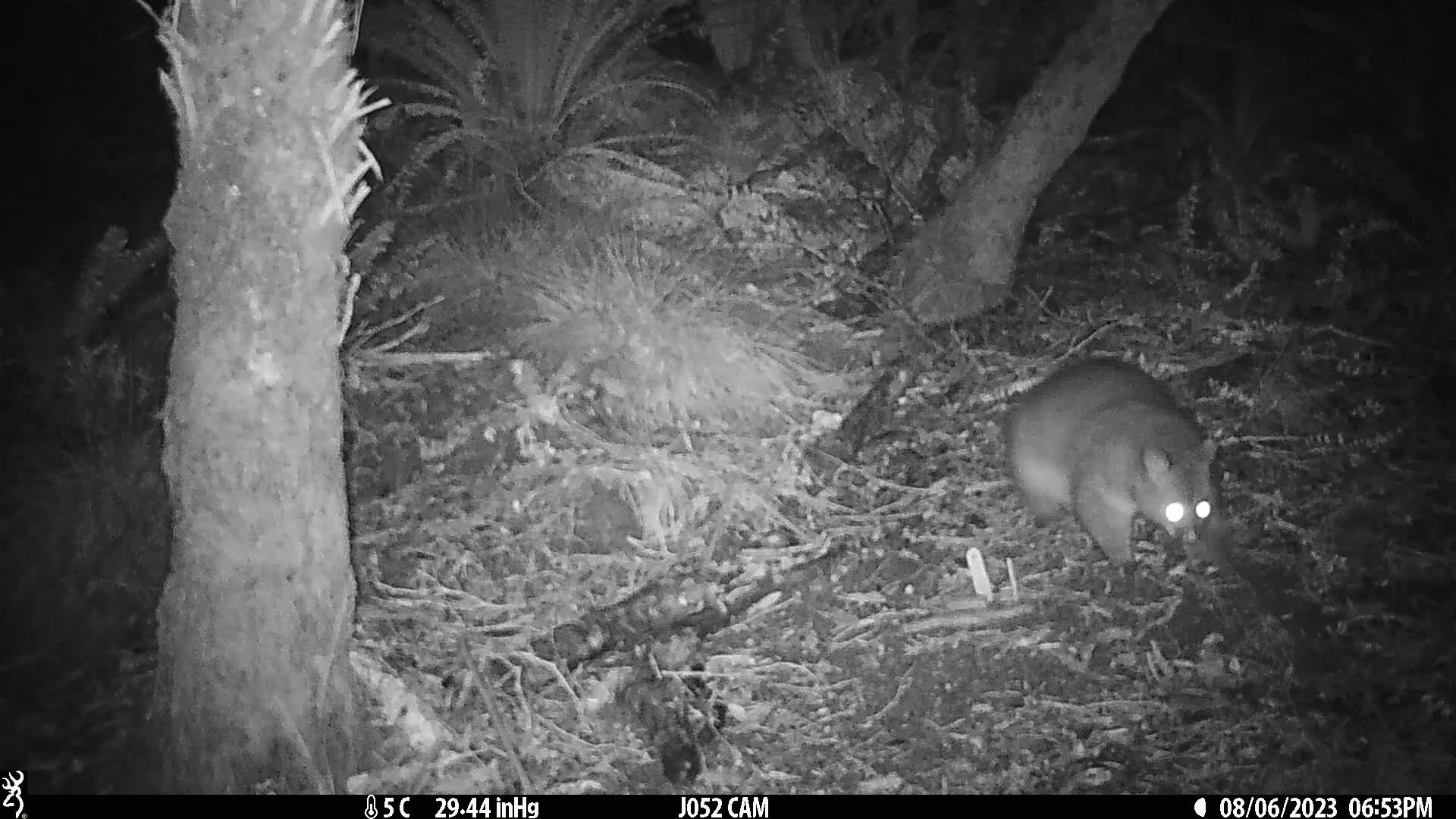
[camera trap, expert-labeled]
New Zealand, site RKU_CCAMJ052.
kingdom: Animalia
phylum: Chordata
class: Mammalia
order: Diprotodontia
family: Phalangeridae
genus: Trichosurus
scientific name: Trichosurus vulpecula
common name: common brushtail possum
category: possum